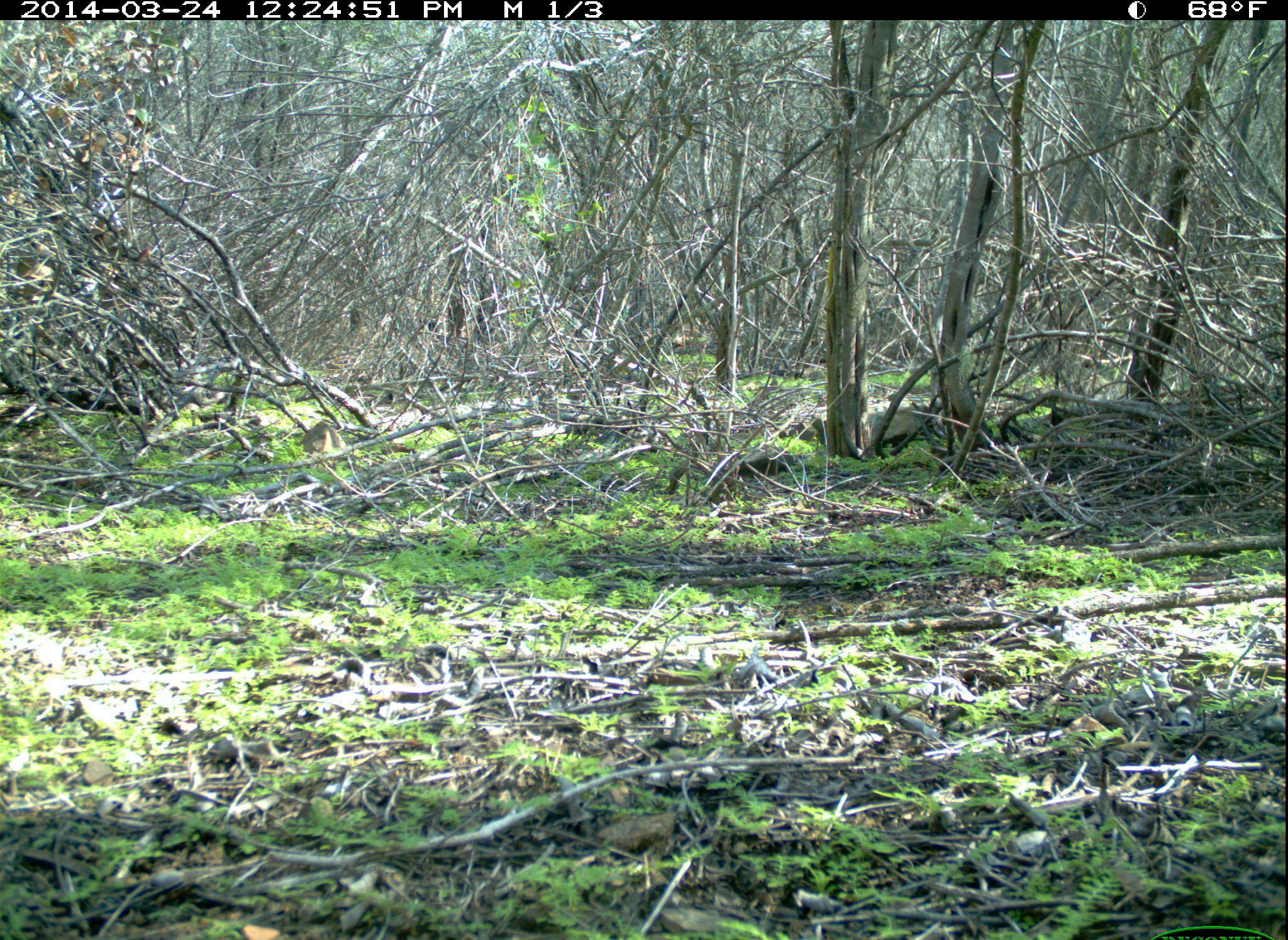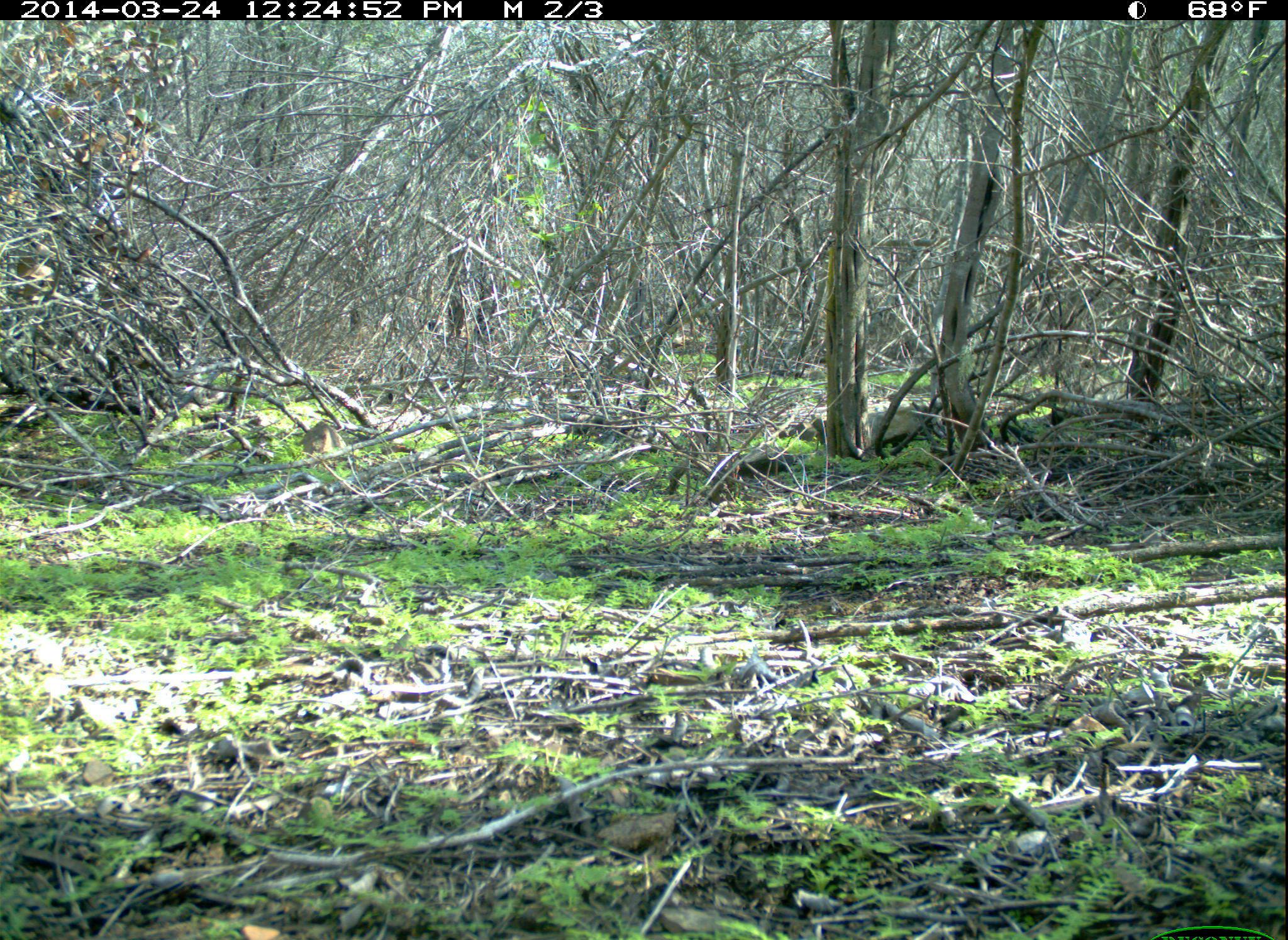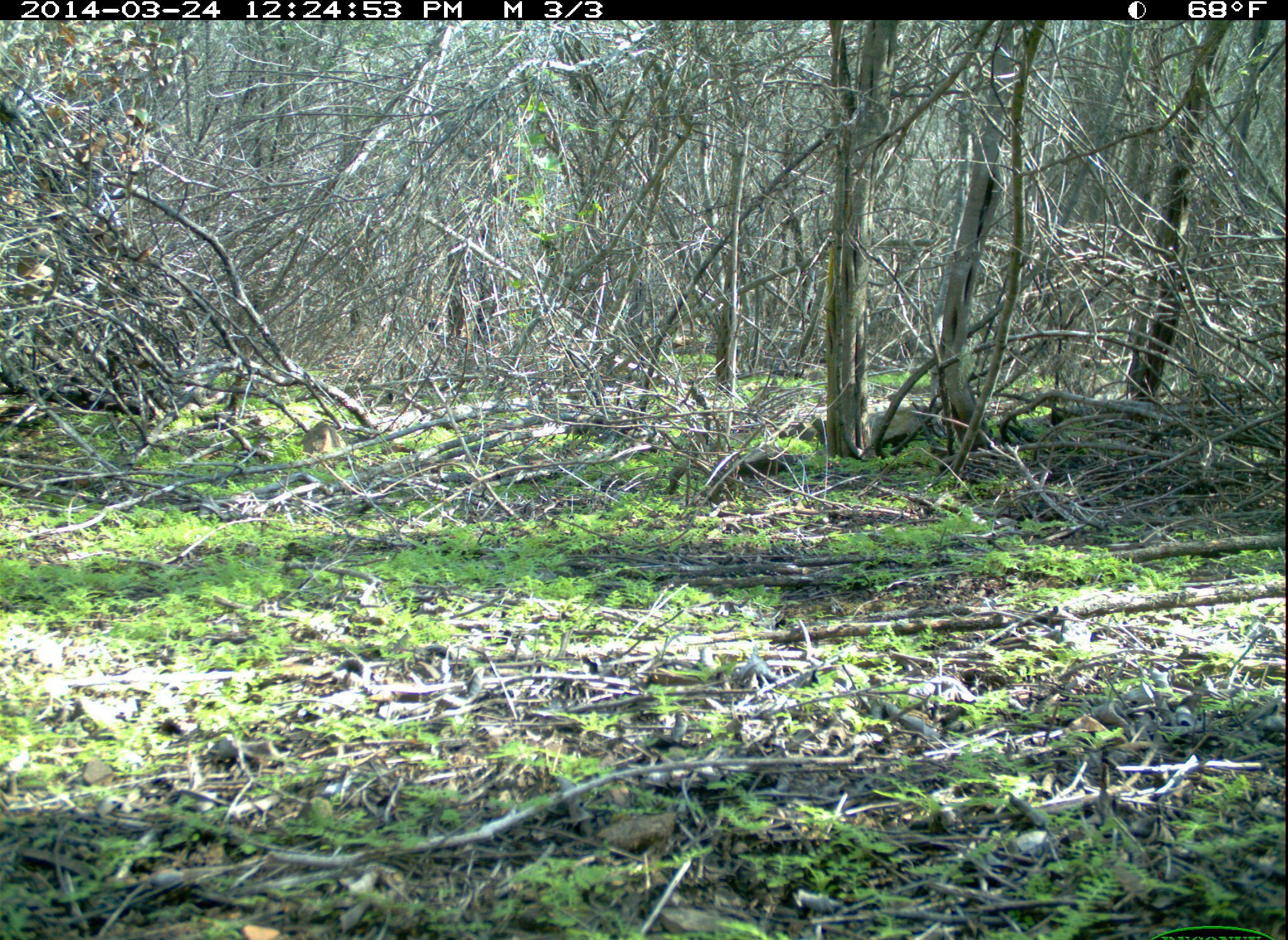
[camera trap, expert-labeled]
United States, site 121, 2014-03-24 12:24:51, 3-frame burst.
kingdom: Animalia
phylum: Chordata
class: Aves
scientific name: Aves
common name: bird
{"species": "bird (Aves)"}